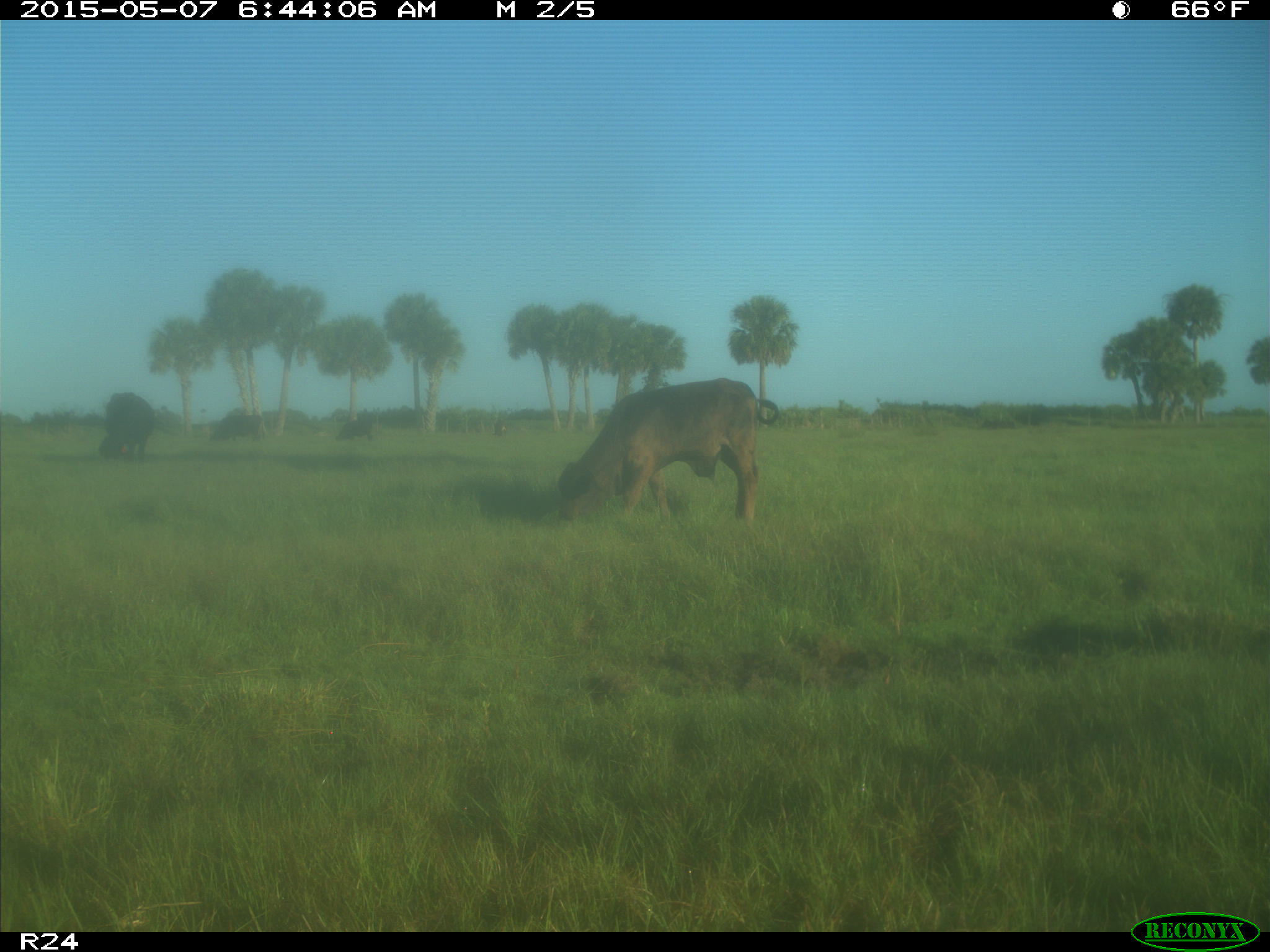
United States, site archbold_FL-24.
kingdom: Animalia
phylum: Chordata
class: Mammalia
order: Artiodactyla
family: Bovidae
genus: Bos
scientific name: Bos taurus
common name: domestic cow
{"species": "Bos taurus (domestic cow)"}